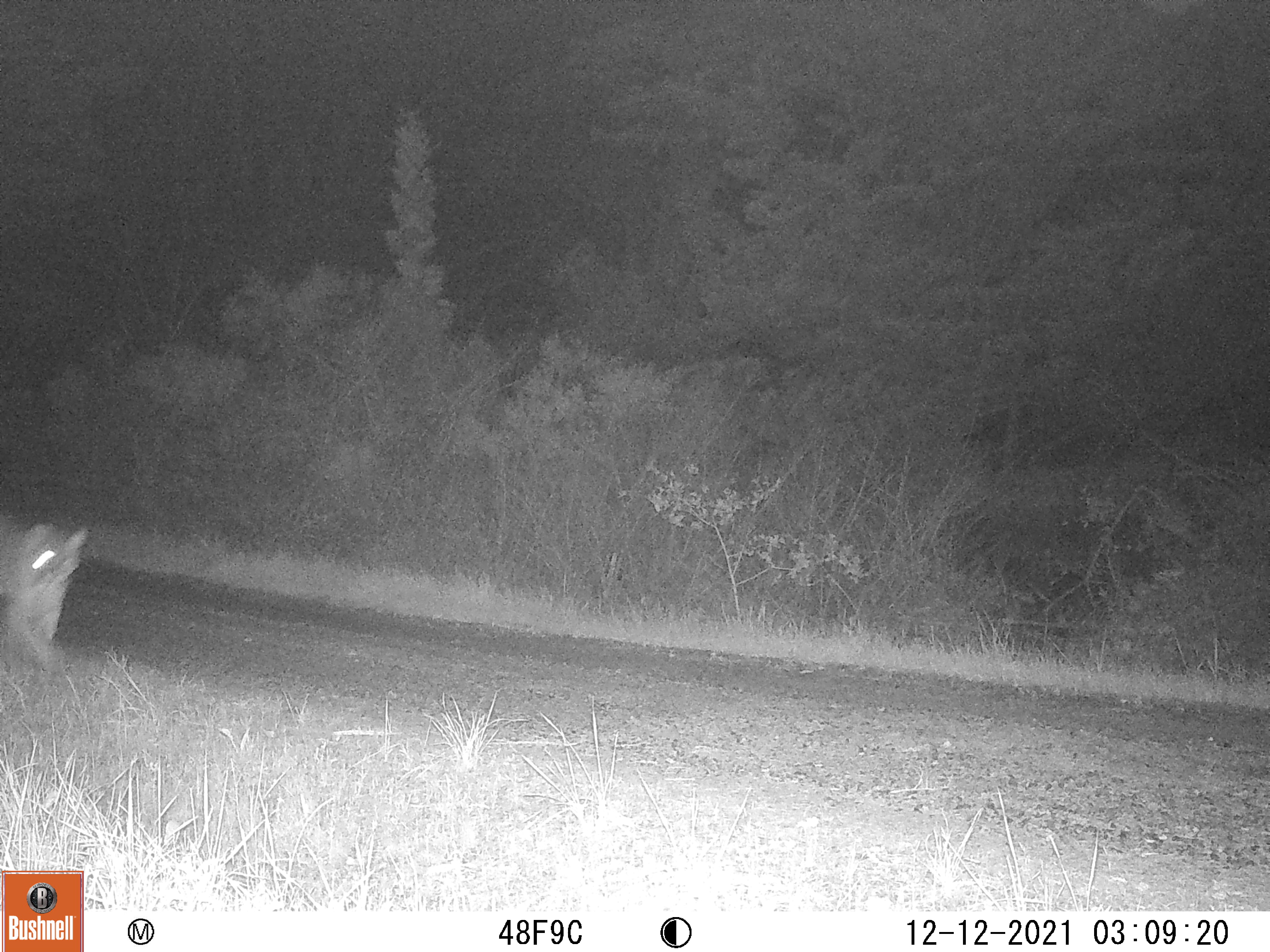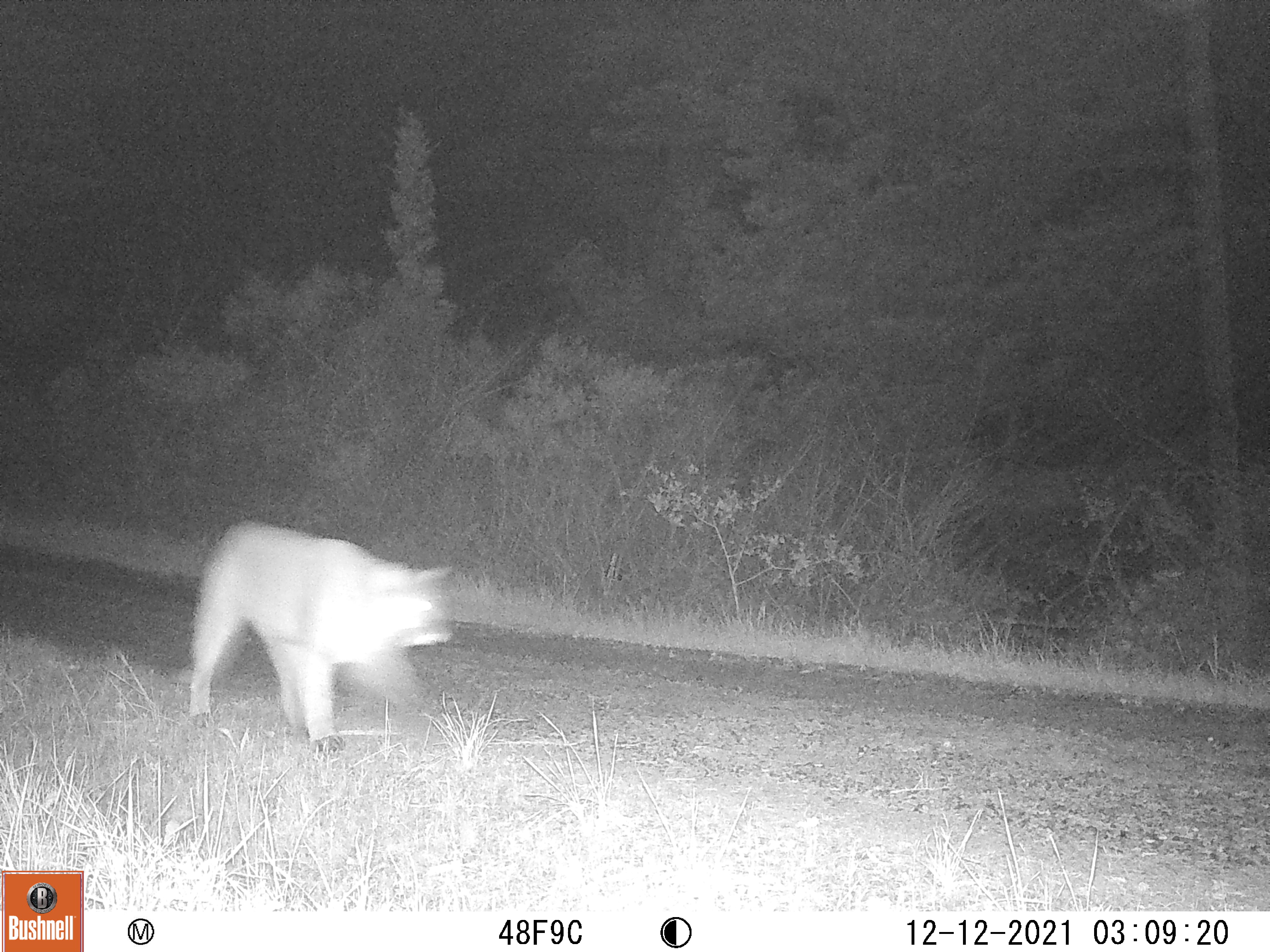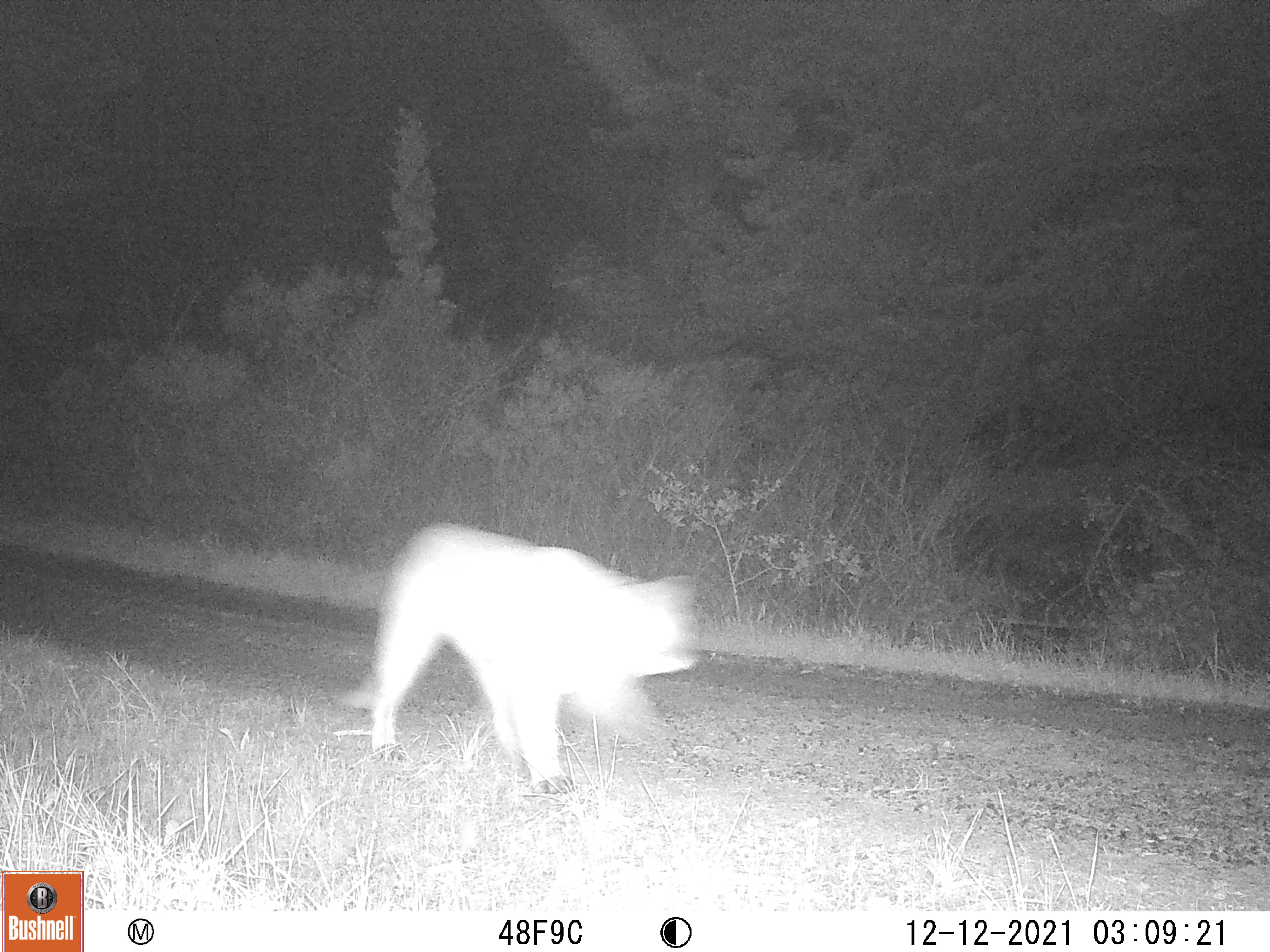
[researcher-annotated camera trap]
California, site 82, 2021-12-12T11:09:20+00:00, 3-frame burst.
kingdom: Animalia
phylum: Chordata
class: Mammalia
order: Carnivora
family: Felidae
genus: Puma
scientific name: Puma concolor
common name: puma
Puma (Puma concolor).